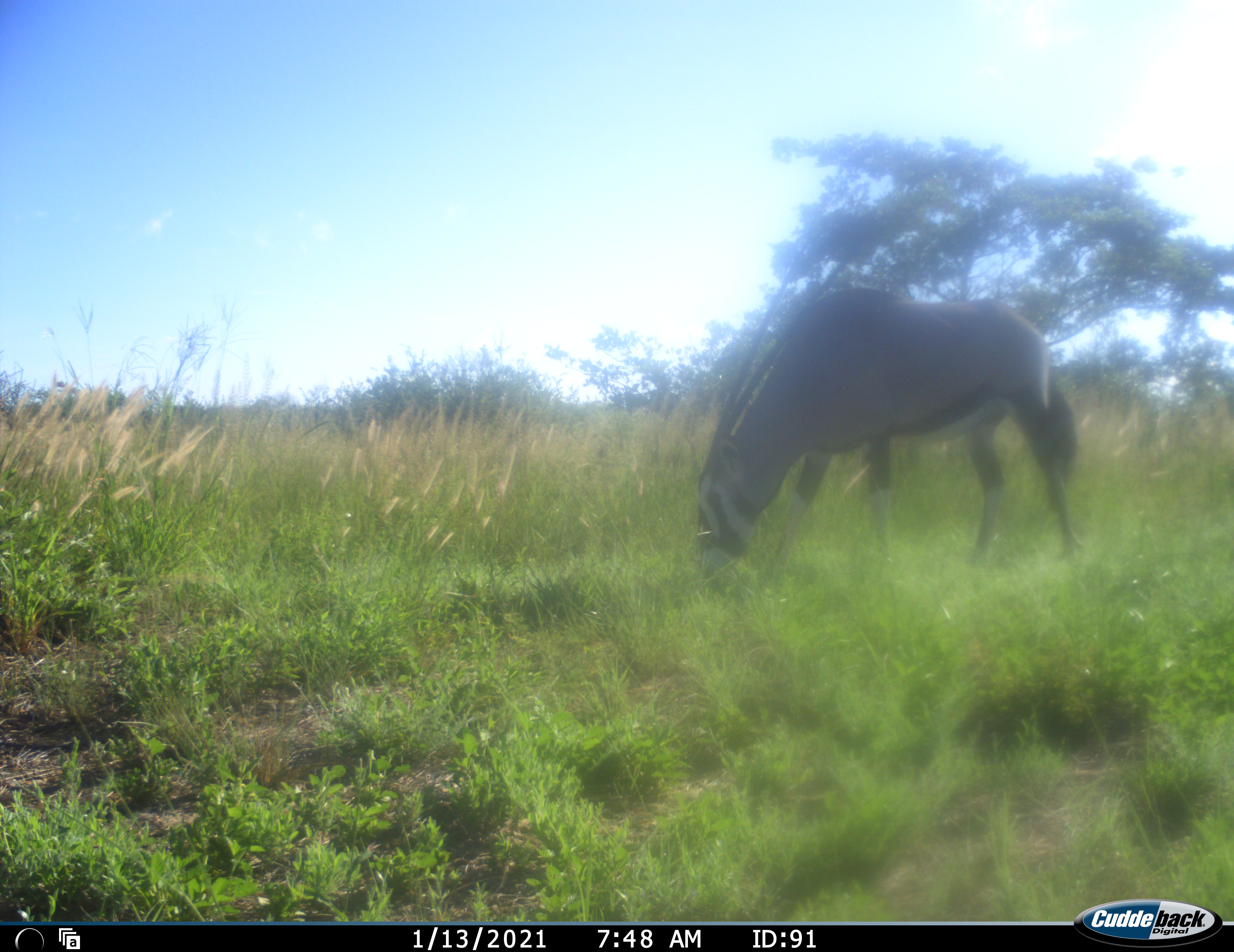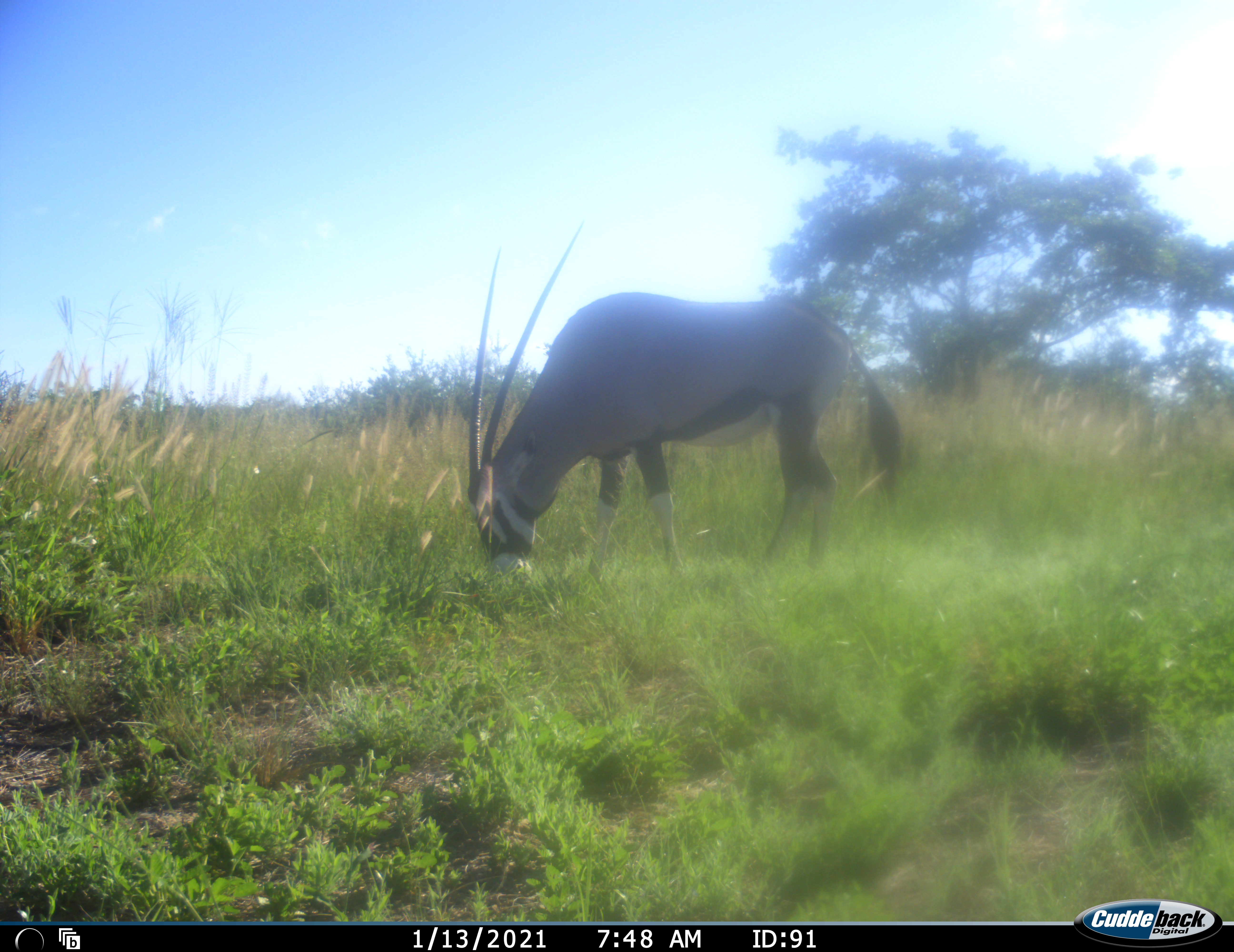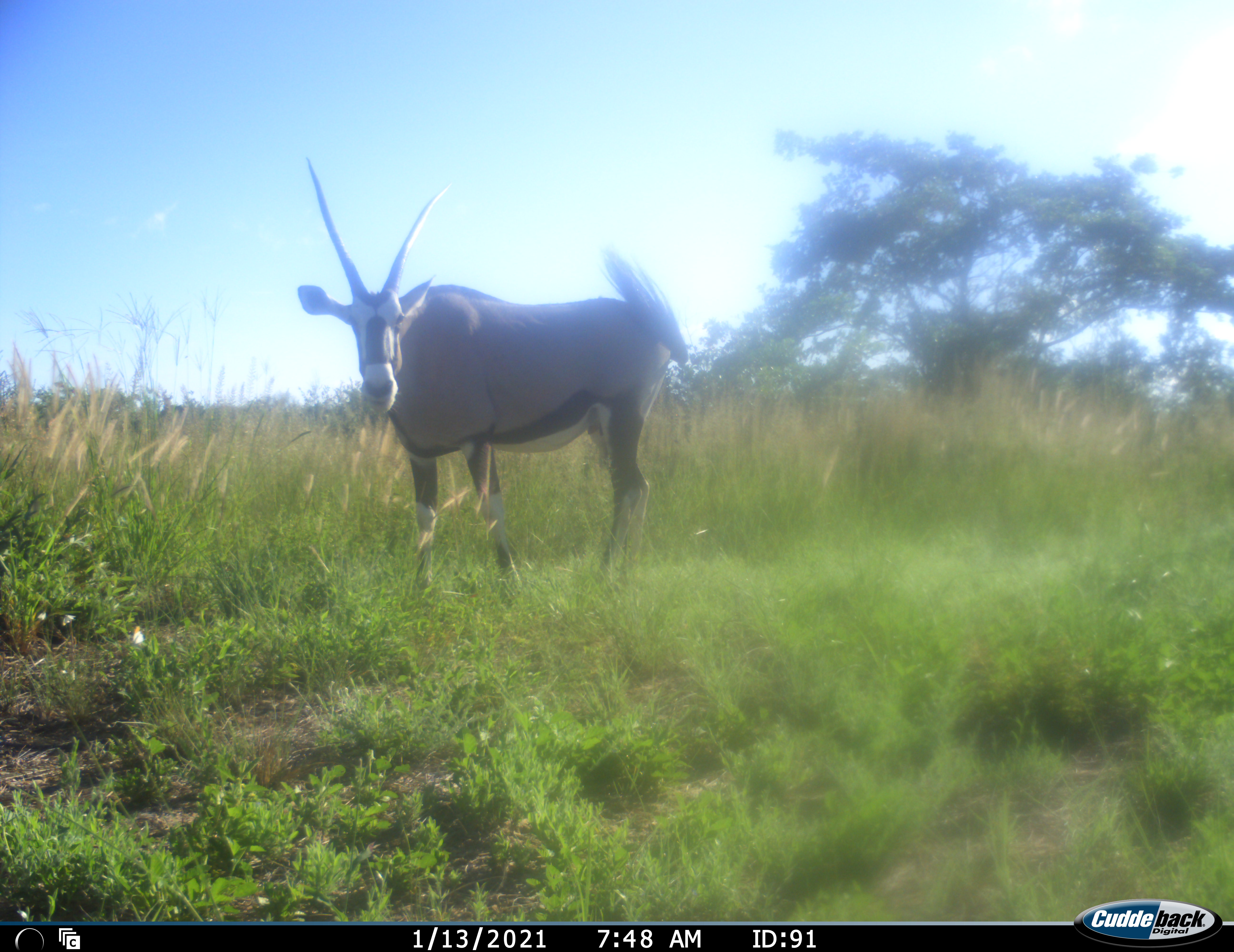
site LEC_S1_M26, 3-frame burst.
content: unidentified animal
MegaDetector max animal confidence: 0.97